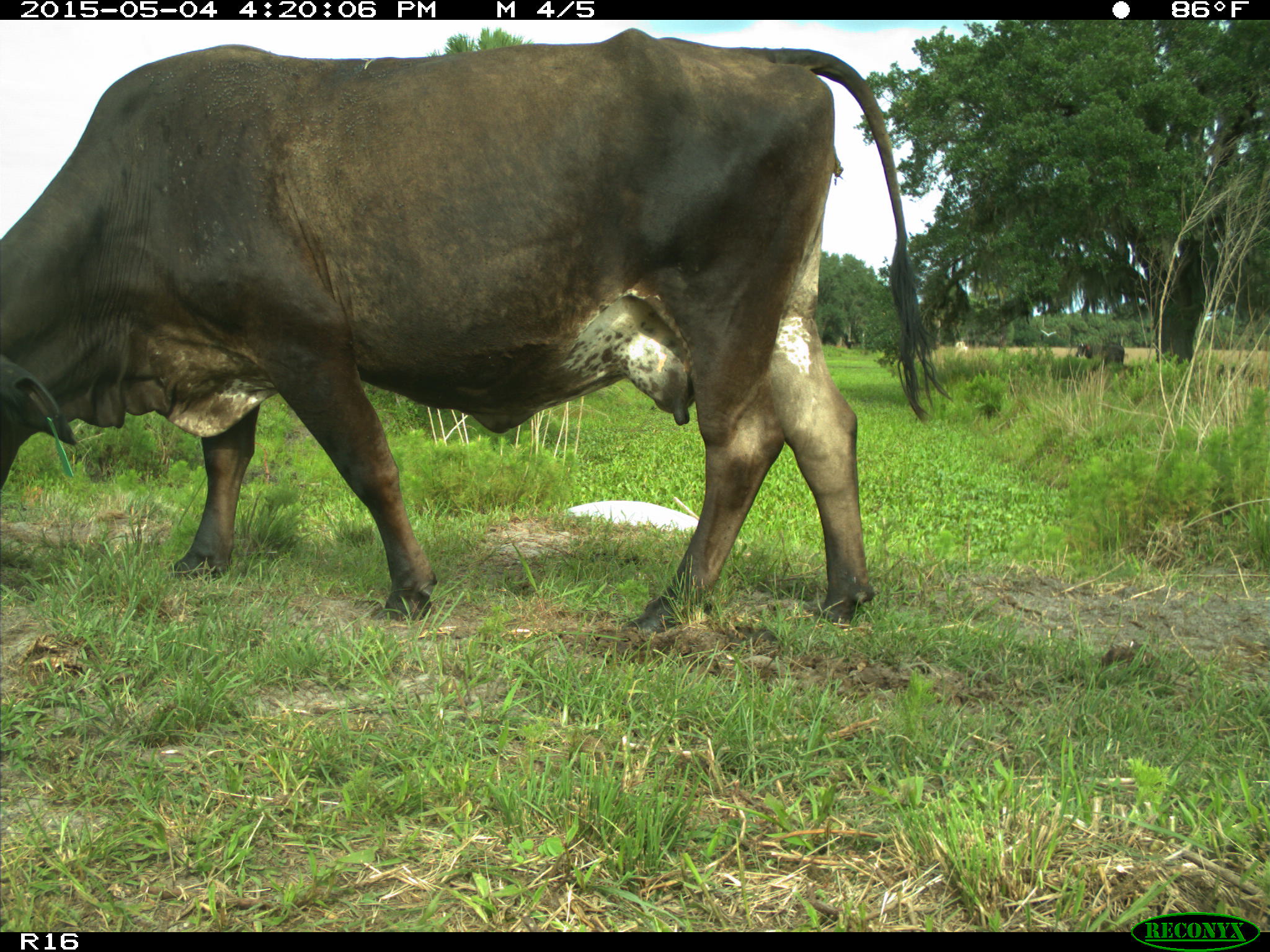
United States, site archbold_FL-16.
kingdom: Animalia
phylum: Chordata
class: Mammalia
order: Artiodactyla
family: Bovidae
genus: Bos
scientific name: Bos taurus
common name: domestic cow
Bos taurus (domestic cow).